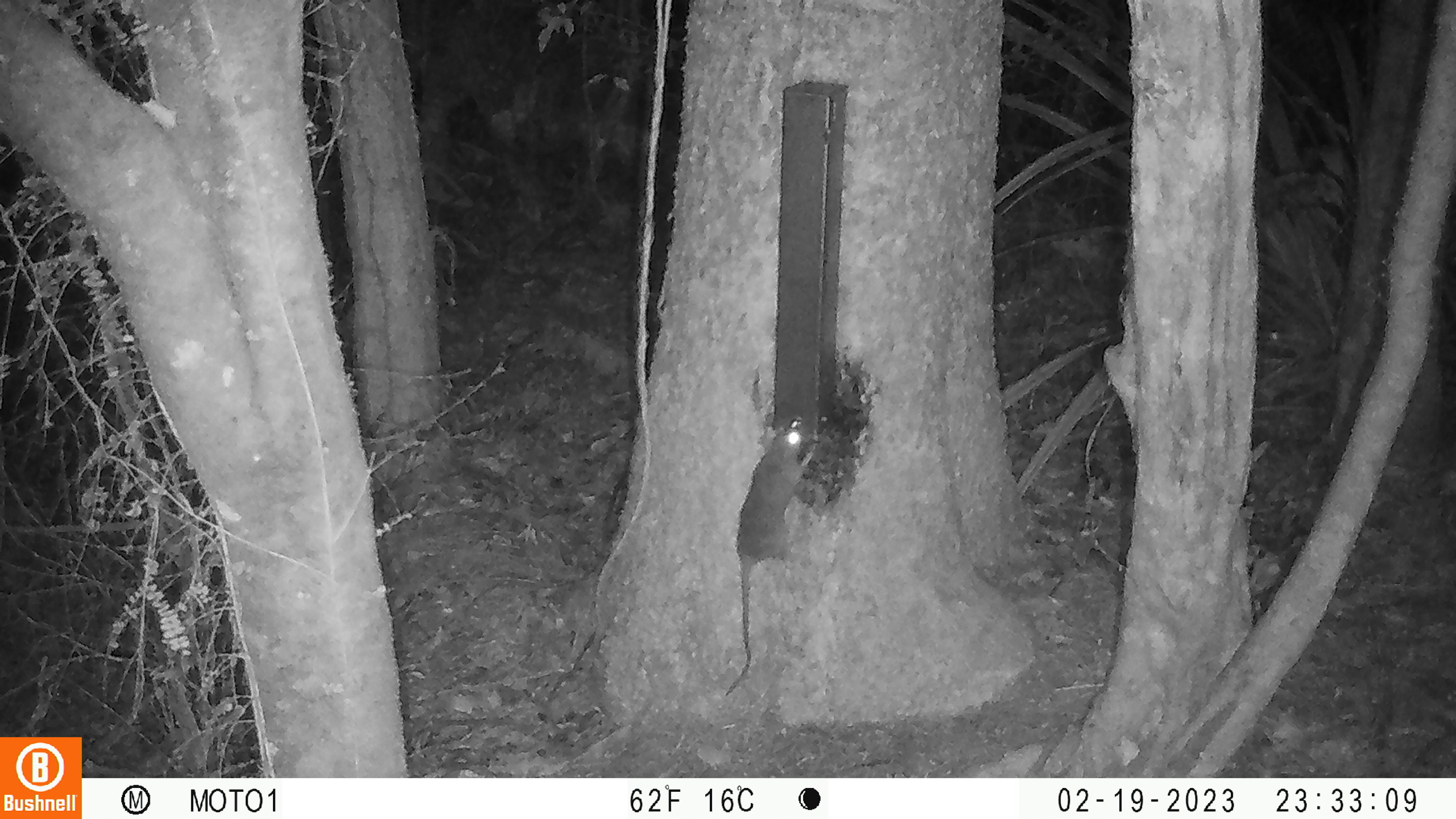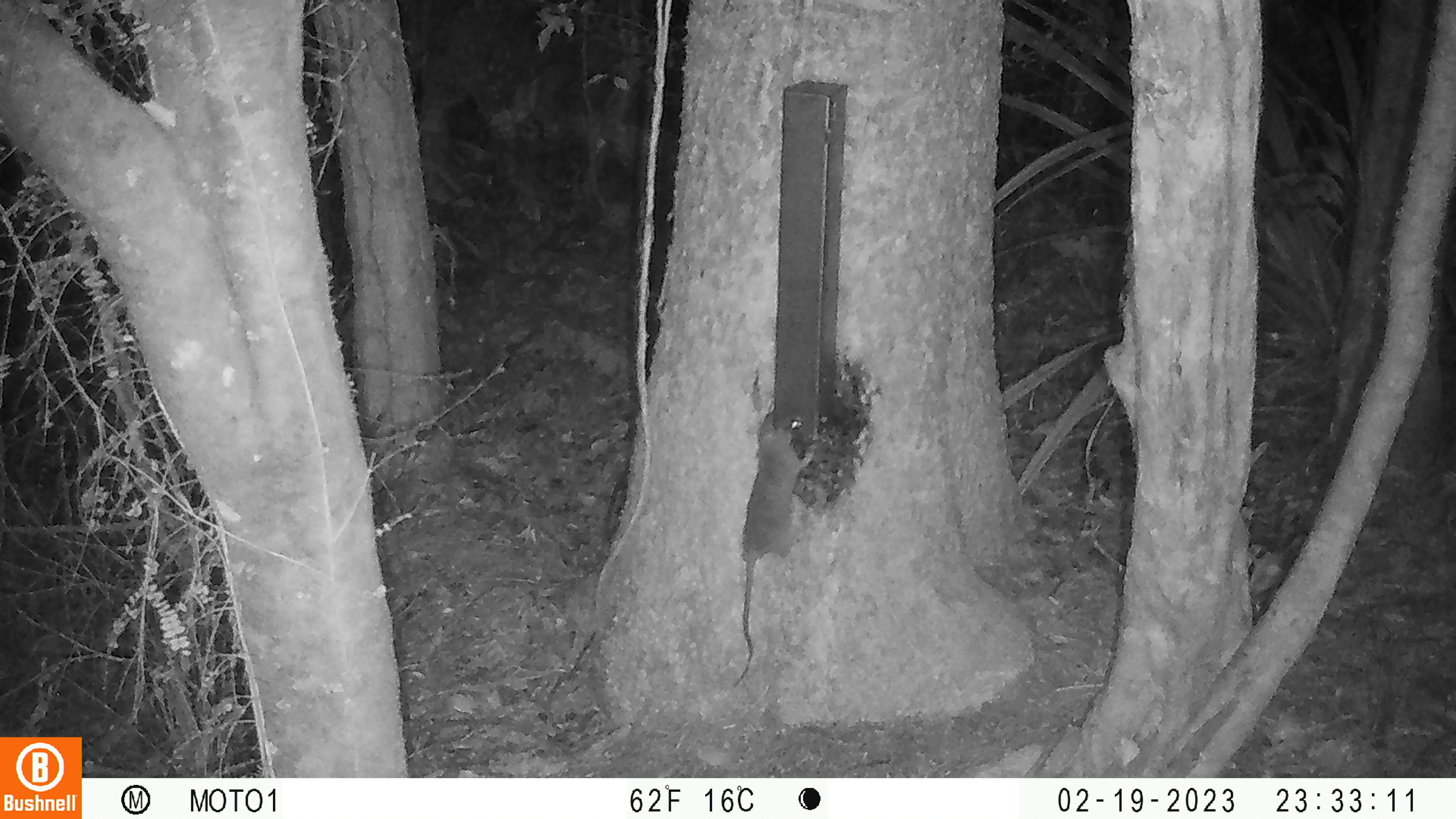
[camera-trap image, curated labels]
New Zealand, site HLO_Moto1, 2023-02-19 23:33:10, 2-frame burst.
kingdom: Animalia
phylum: Chordata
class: Mammalia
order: Rodentia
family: Muridae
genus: Rattus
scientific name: Rattus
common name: rat